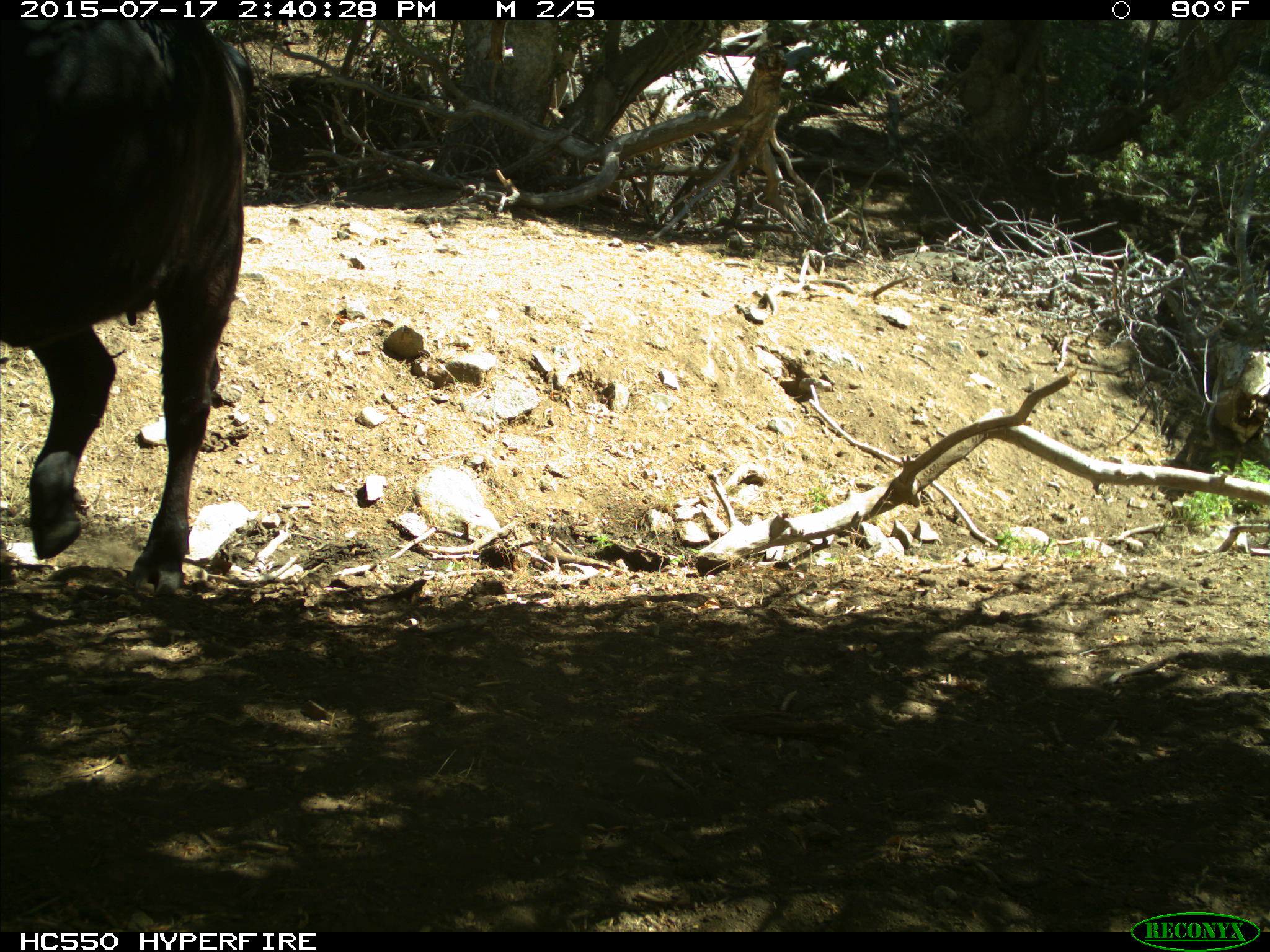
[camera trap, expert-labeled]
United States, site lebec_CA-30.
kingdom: Animalia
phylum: Chordata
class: Mammalia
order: Artiodactyla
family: Bovidae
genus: Bos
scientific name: Bos taurus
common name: domestic cow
Bos taurus (domestic cow).